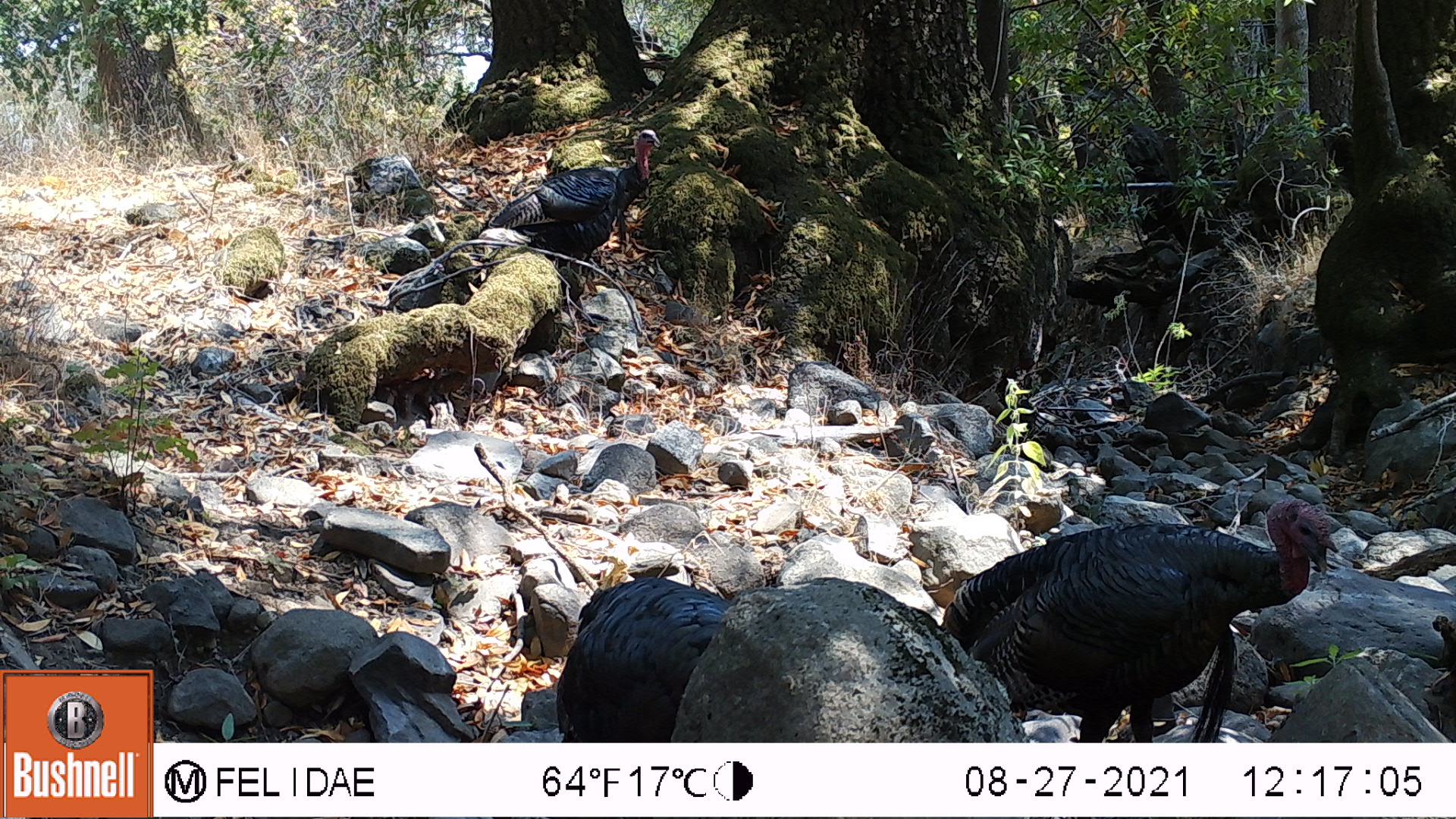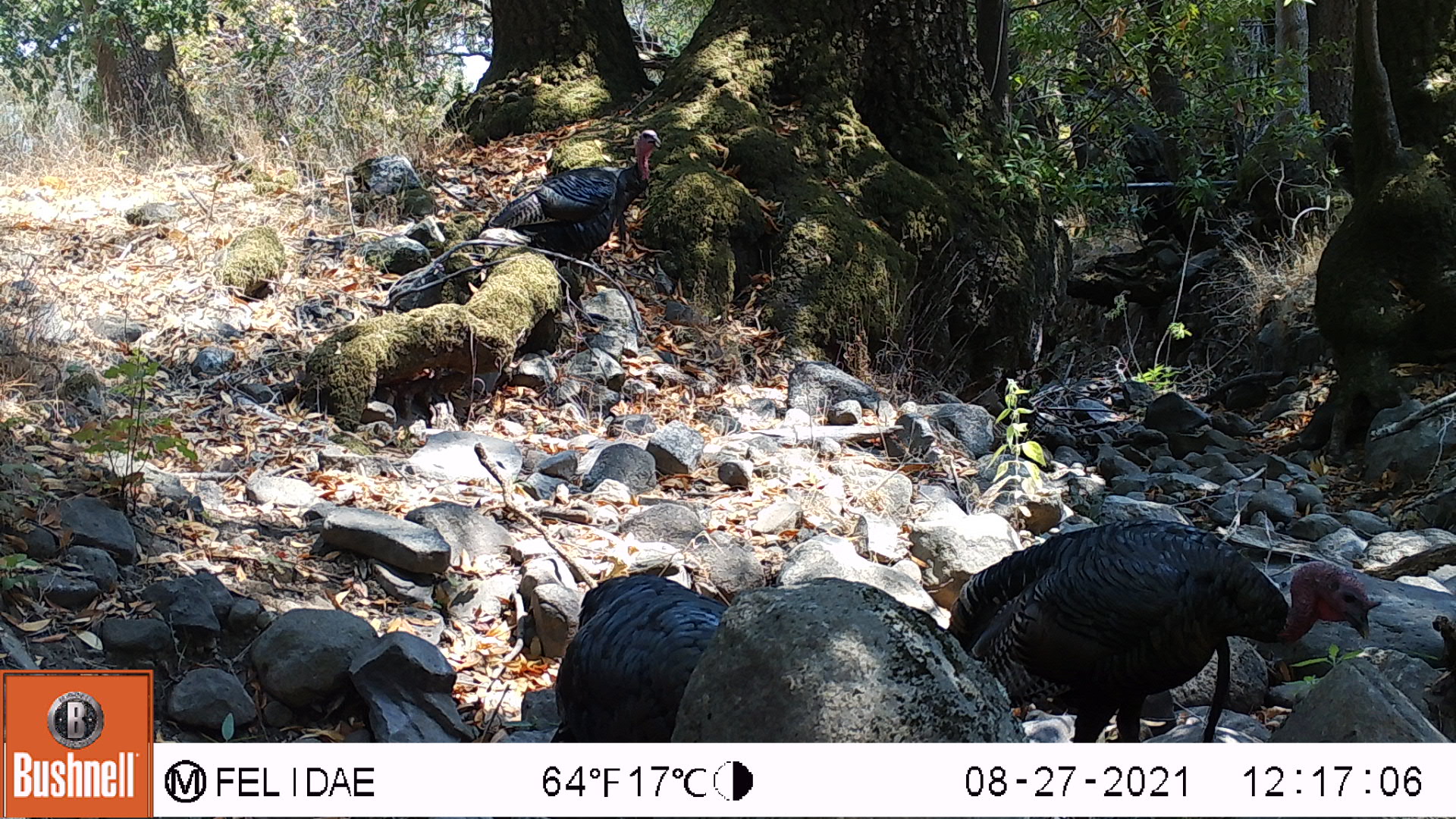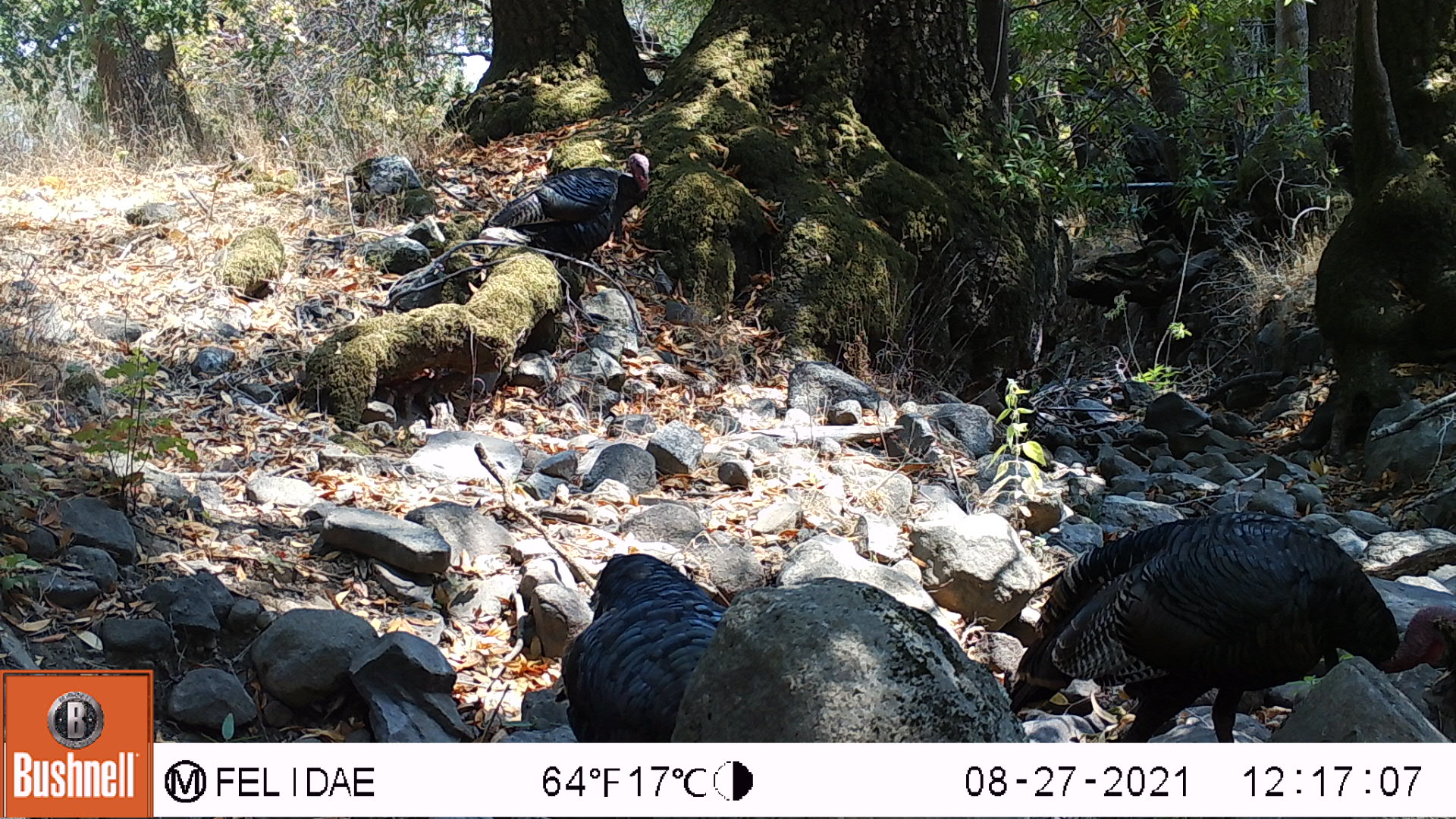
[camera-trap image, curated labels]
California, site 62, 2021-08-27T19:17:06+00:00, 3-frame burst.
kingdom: Animalia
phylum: Chordata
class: Aves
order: Galliformes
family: Phasianidae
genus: Meleagris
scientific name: Meleagris gallopavo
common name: turkey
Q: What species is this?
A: Turkey (Meleagris gallopavo).